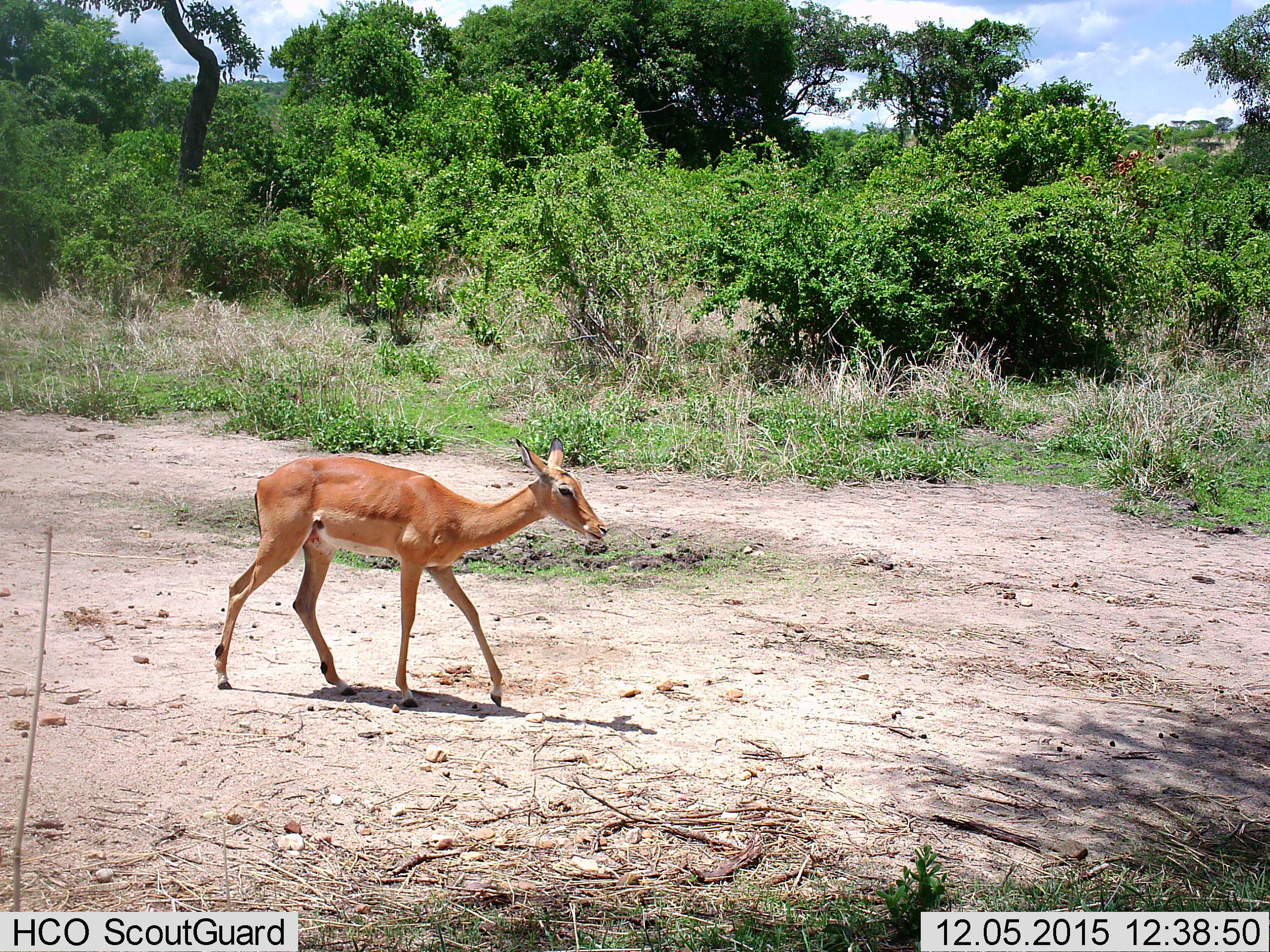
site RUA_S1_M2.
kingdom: Animalia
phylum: Chordata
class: Mammalia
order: Artiodactyla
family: Bovidae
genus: Aepyceros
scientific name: Aepyceros melampus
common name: impala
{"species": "impala (Aepyceros melampus)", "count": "1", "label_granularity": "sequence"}